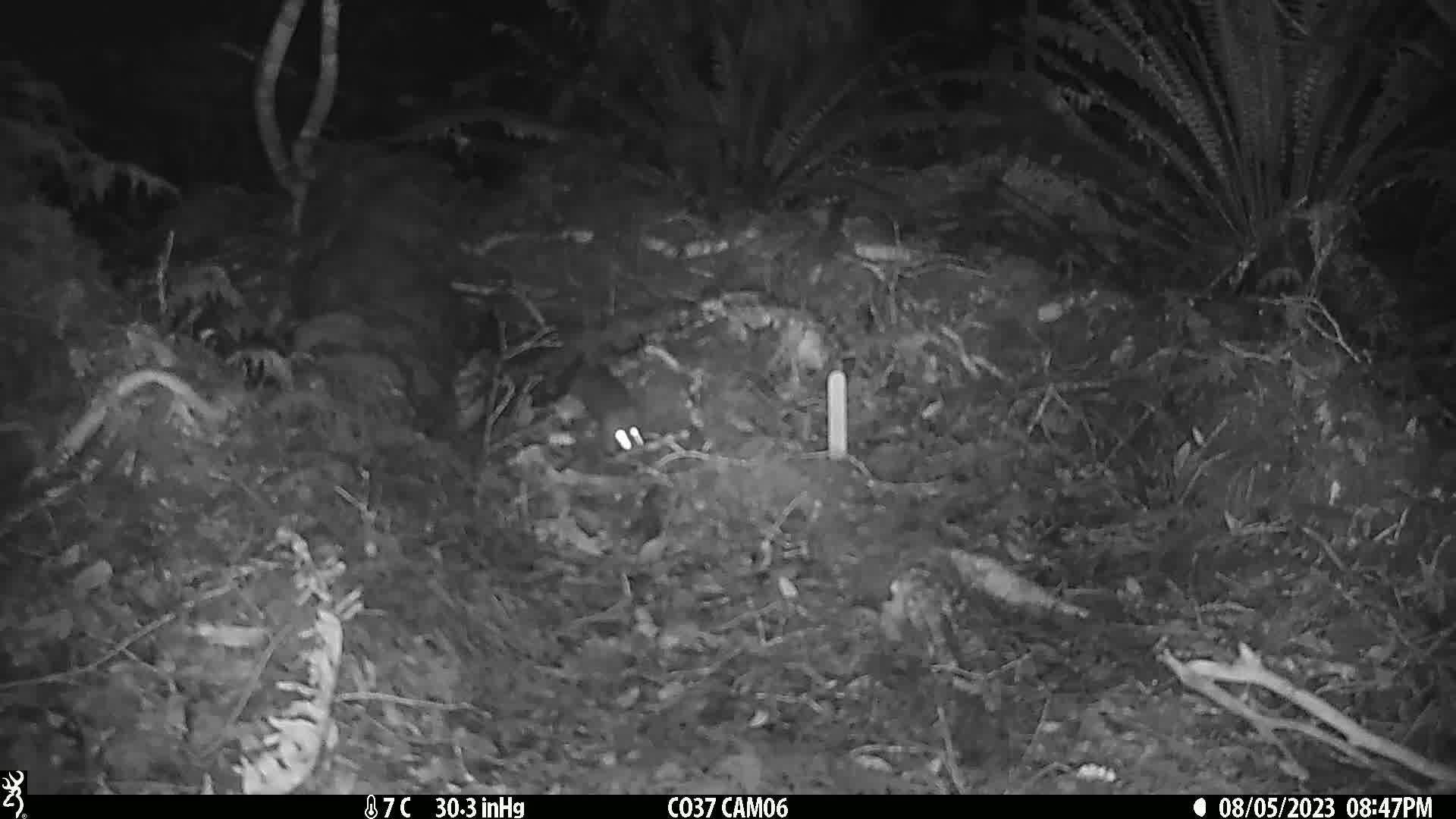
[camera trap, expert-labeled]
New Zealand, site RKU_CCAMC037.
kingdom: Animalia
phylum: Chordata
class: Mammalia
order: Rodentia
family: Muridae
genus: Rattus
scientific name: Rattus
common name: rat